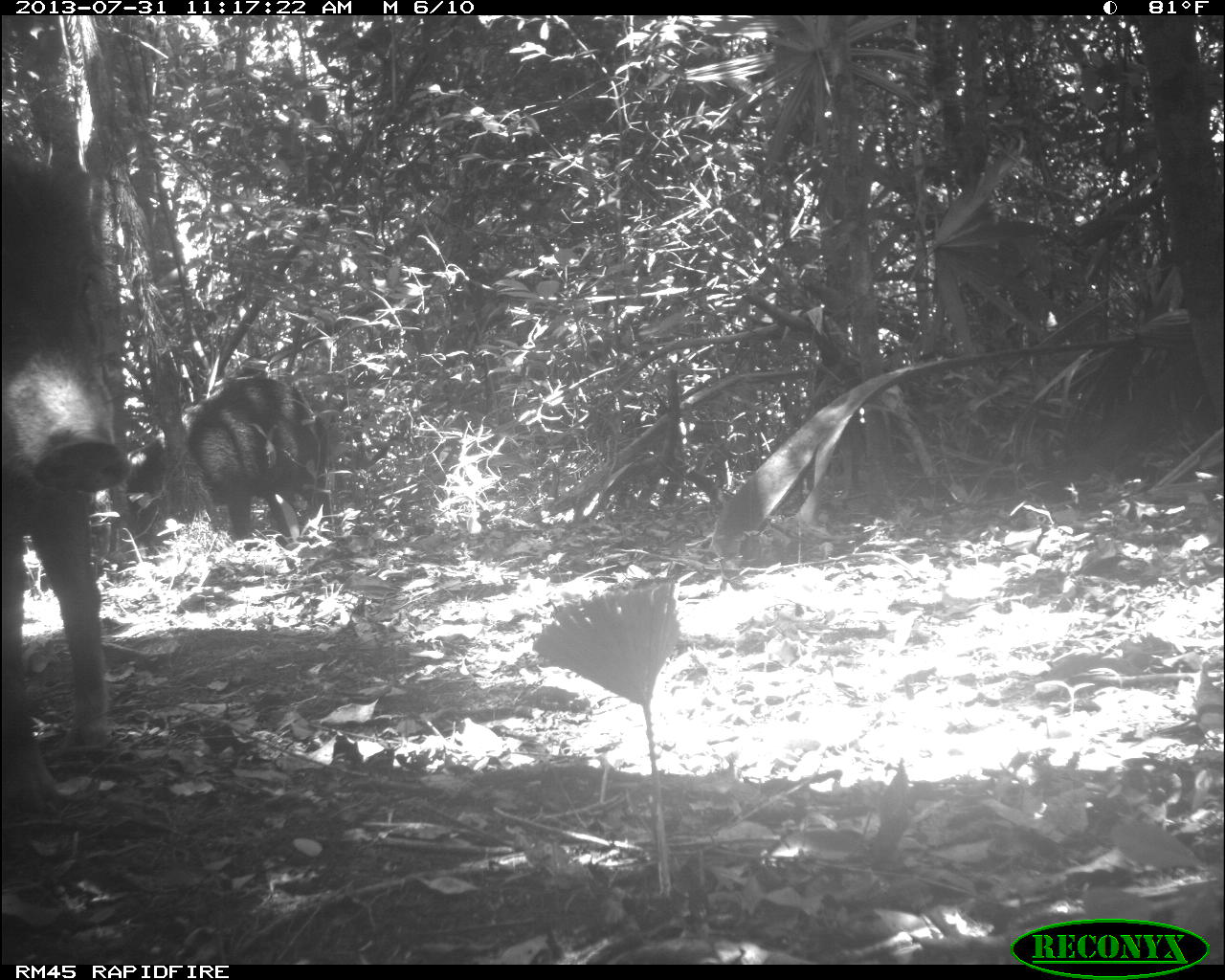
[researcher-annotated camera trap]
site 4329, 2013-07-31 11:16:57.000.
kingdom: Animalia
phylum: Chordata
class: Mammalia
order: Artiodactyla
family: Tayassuidae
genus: Tayassu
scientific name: Tayassu pecari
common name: white-lipped peccary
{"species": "Tayassu pecari (white-lipped peccary)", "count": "4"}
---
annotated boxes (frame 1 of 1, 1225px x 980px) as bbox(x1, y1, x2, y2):
tayassu pecari: bbox(3, 146, 136, 830); bbox(121, 366, 336, 548)